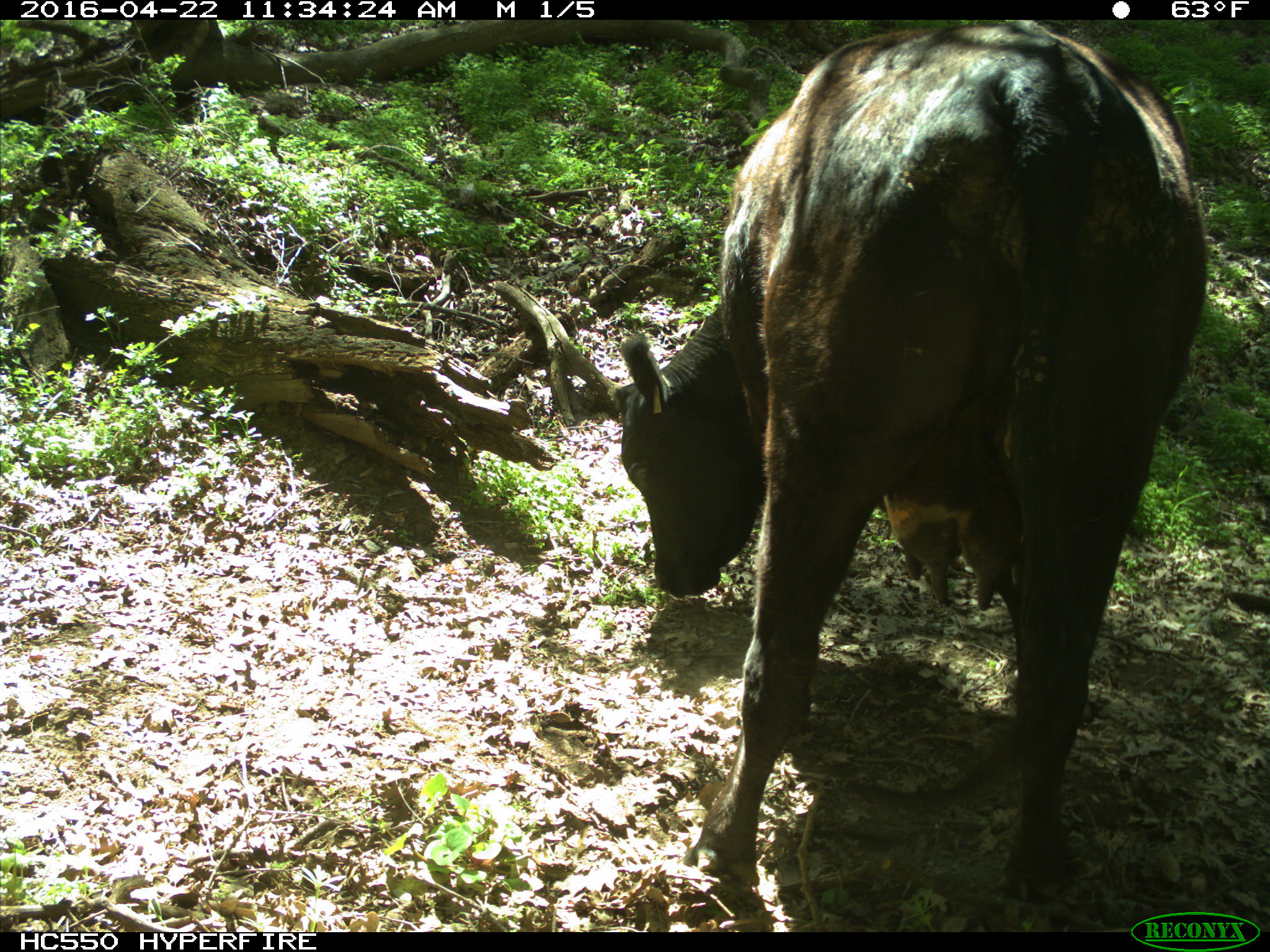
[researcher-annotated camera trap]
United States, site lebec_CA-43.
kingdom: Animalia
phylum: Chordata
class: Mammalia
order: Artiodactyla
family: Bovidae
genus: Bos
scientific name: Bos taurus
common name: domestic cow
Bos taurus (domestic cow).